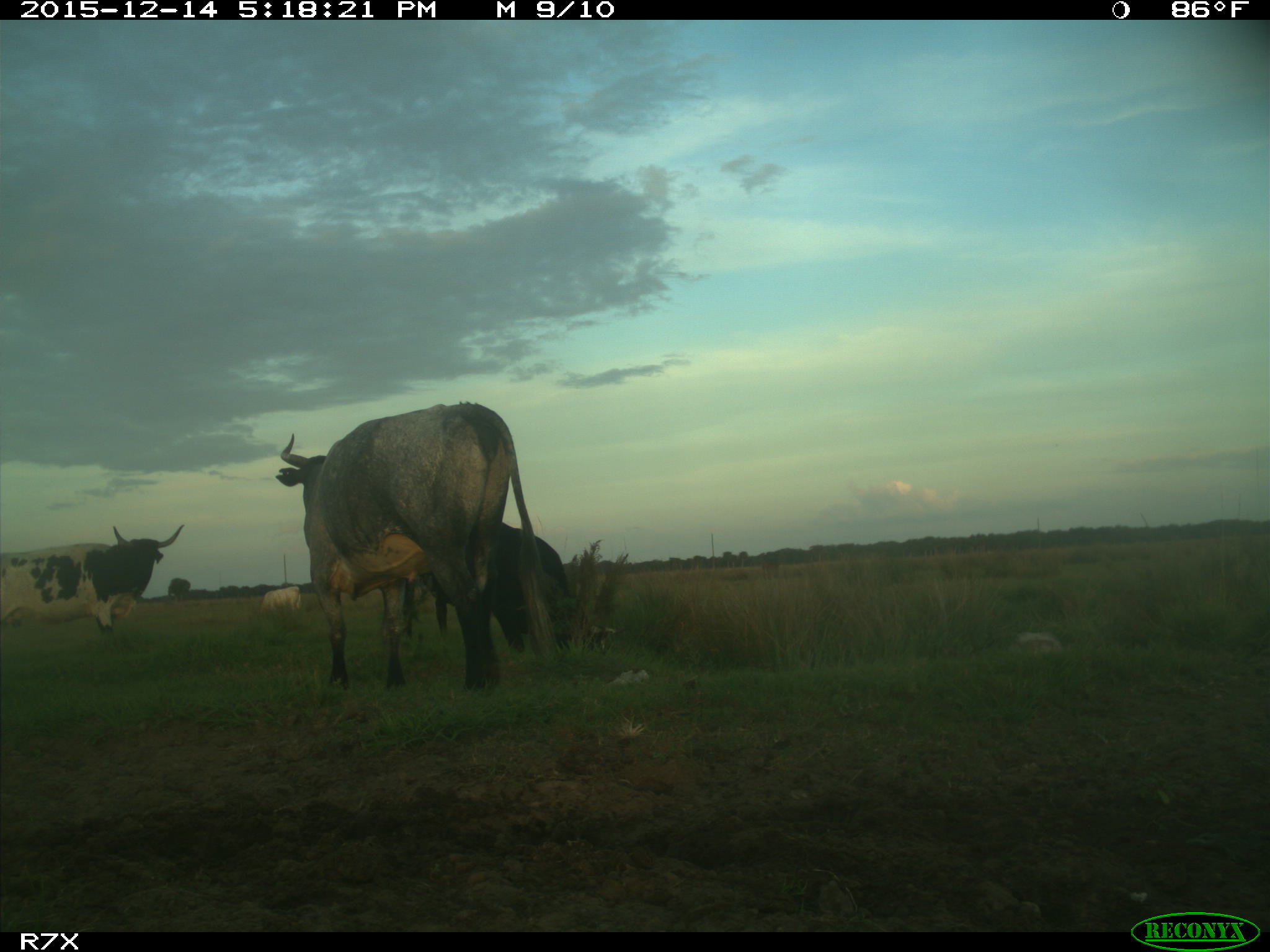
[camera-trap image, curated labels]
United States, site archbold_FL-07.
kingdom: Animalia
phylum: Chordata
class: Mammalia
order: Artiodactyla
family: Bovidae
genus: Bos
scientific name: Bos taurus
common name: domestic cow